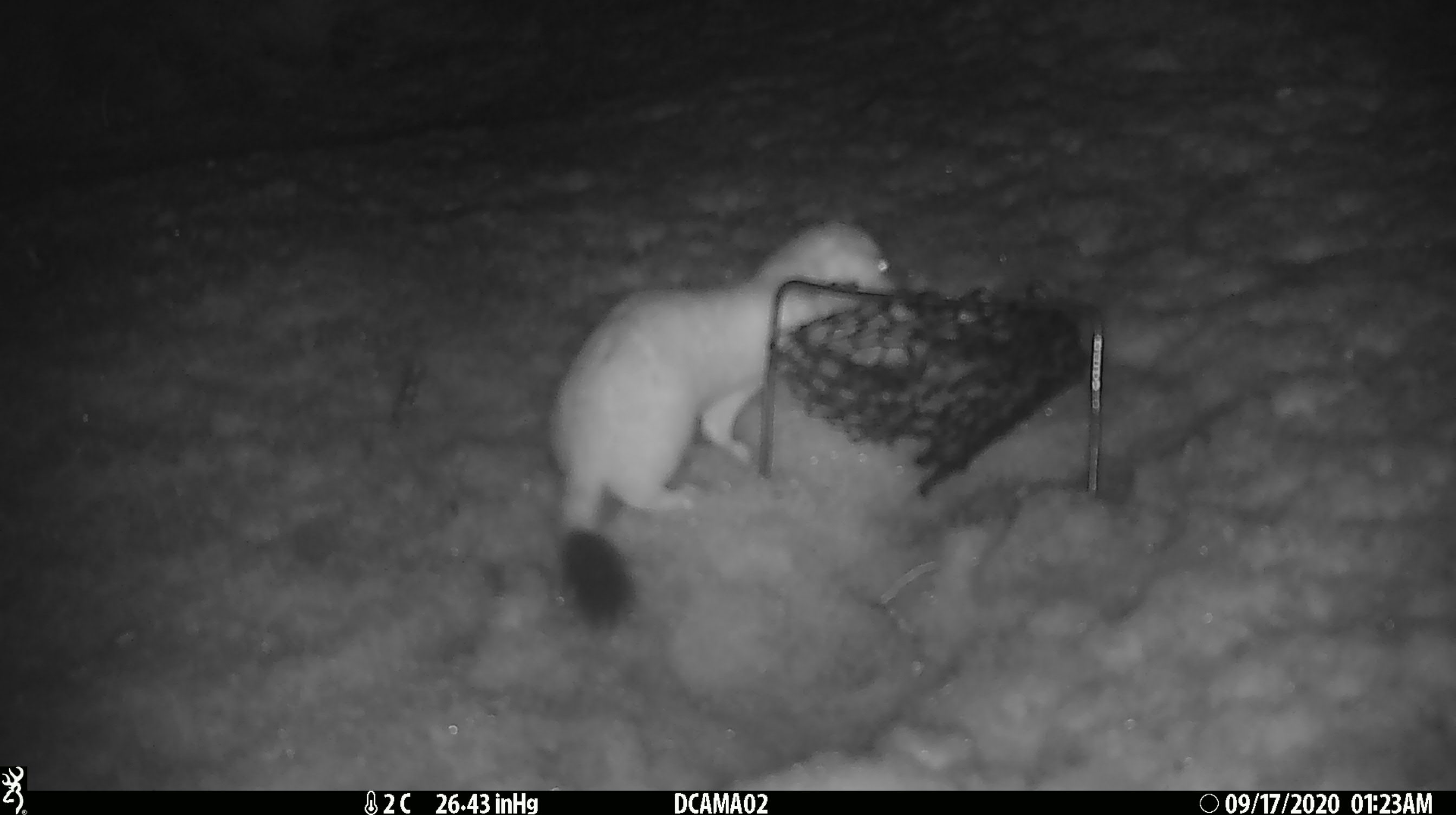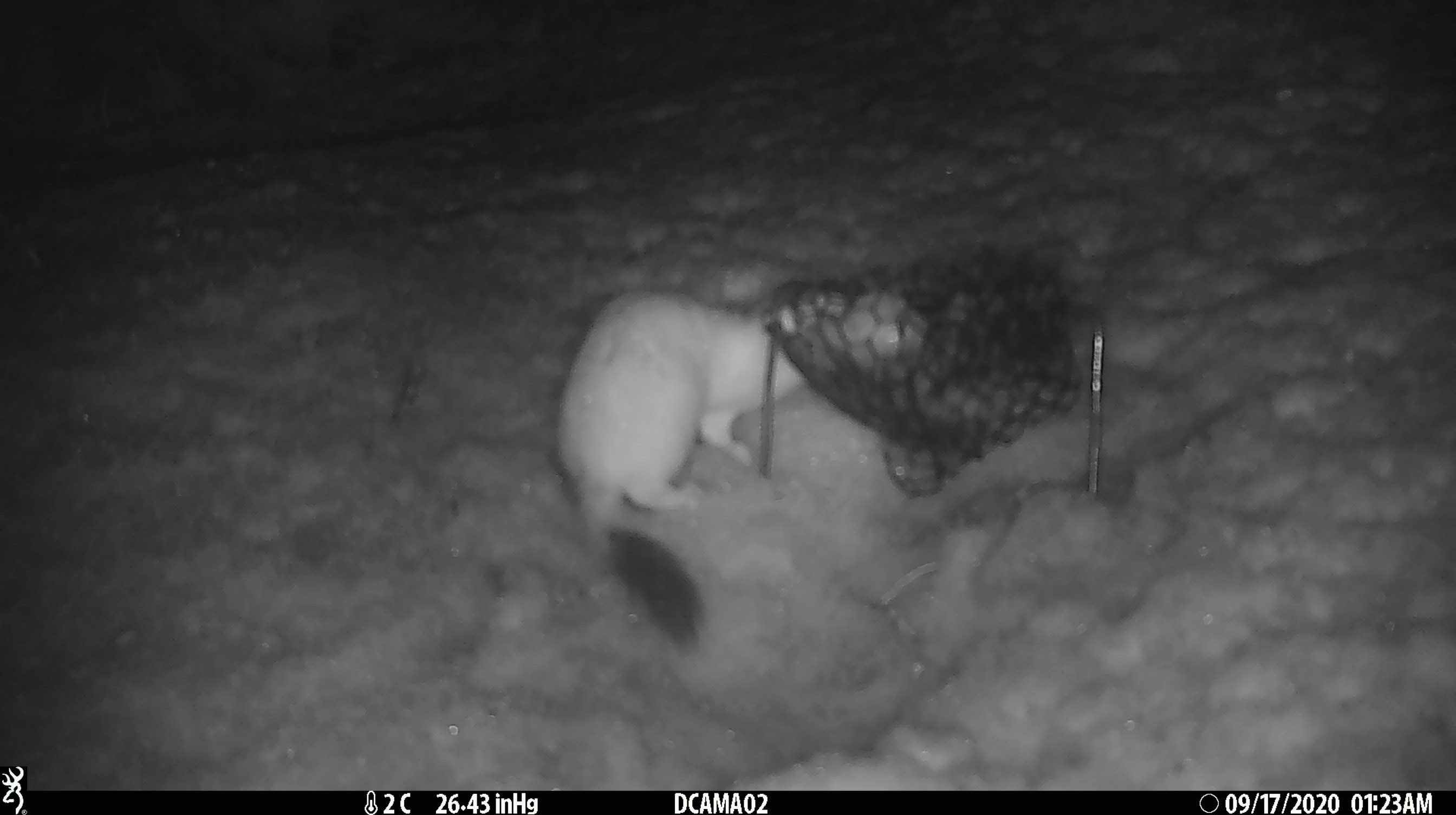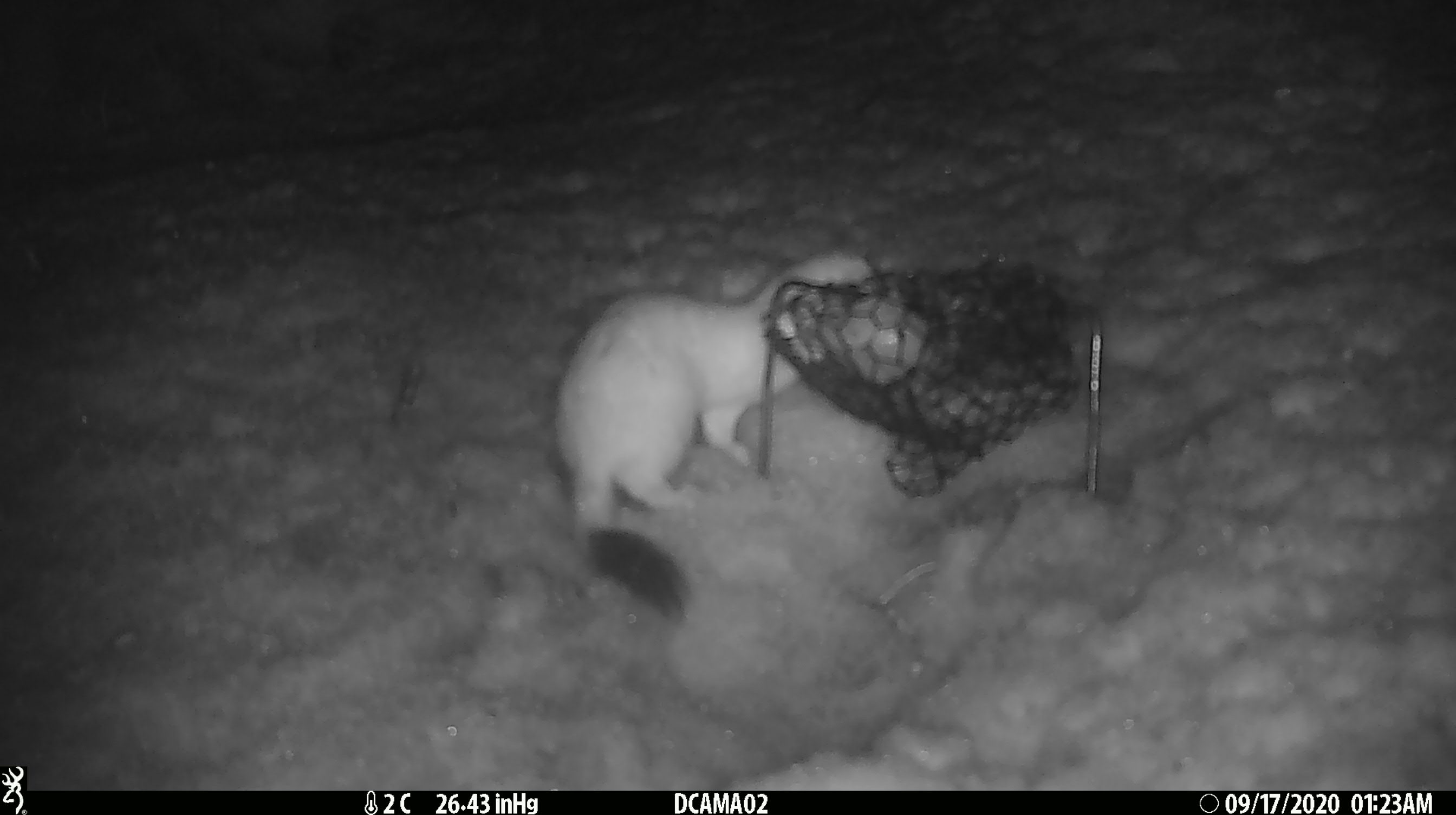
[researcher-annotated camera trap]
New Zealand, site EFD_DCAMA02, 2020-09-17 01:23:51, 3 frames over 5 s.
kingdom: Animalia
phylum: Chordata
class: Mammalia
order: Carnivora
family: Mustelidae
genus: Mustela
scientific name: Mustela erminea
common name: stoat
Stoat (Mustela erminea).